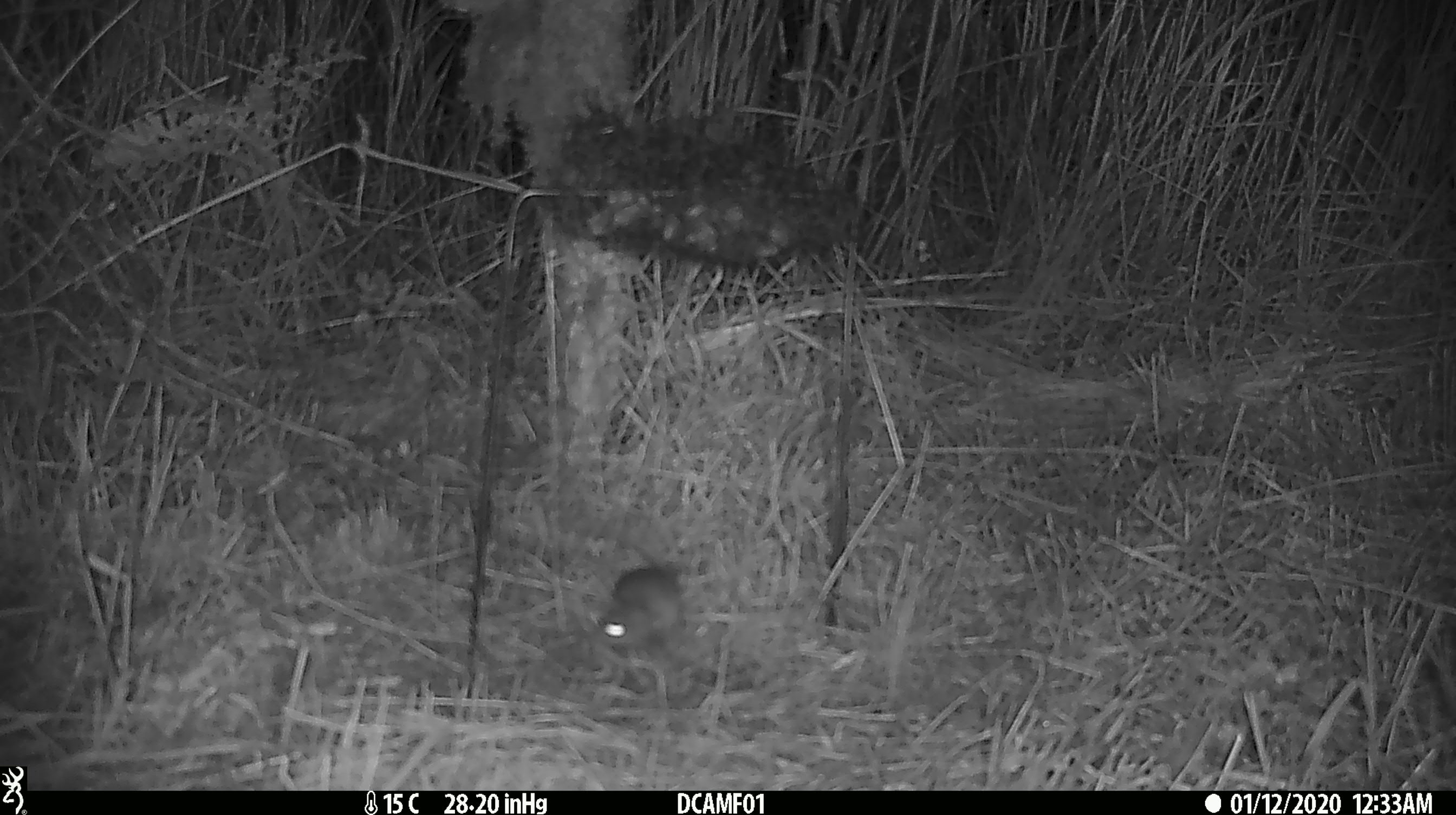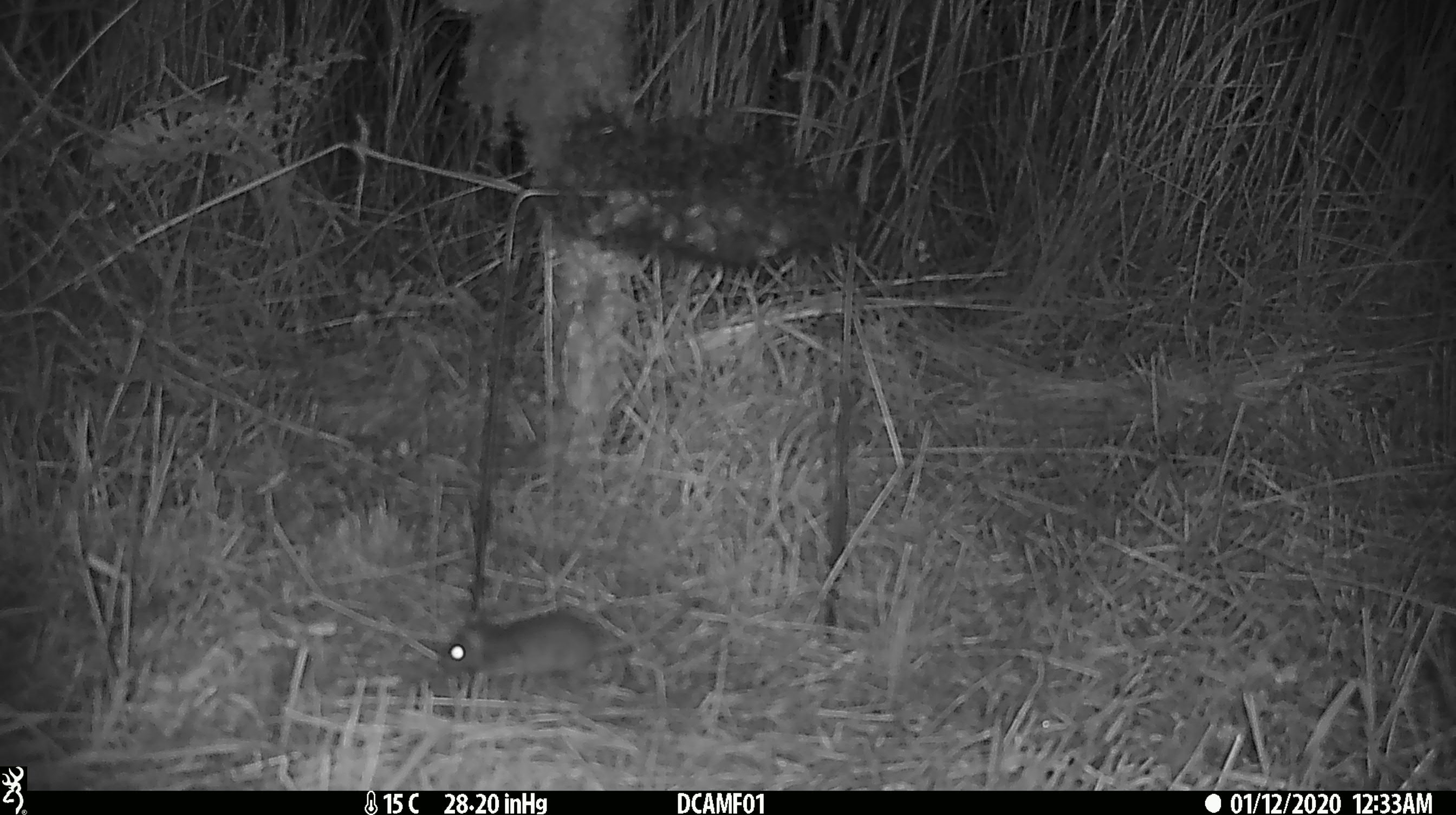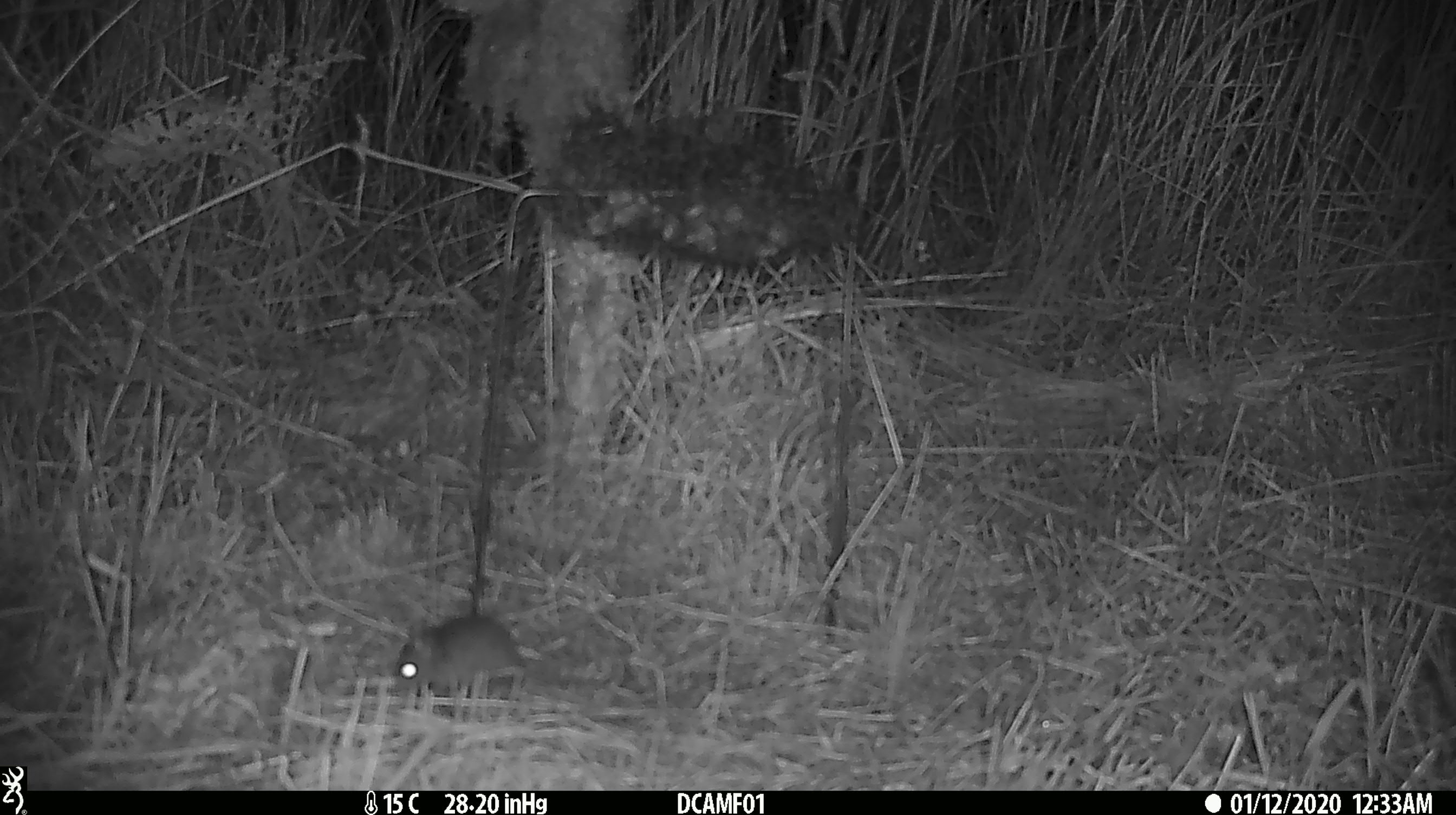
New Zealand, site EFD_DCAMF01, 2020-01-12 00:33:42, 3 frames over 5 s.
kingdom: Animalia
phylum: Chordata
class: Mammalia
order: Rodentia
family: Muridae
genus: Mus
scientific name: Mus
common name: mouse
Mouse (Mus).